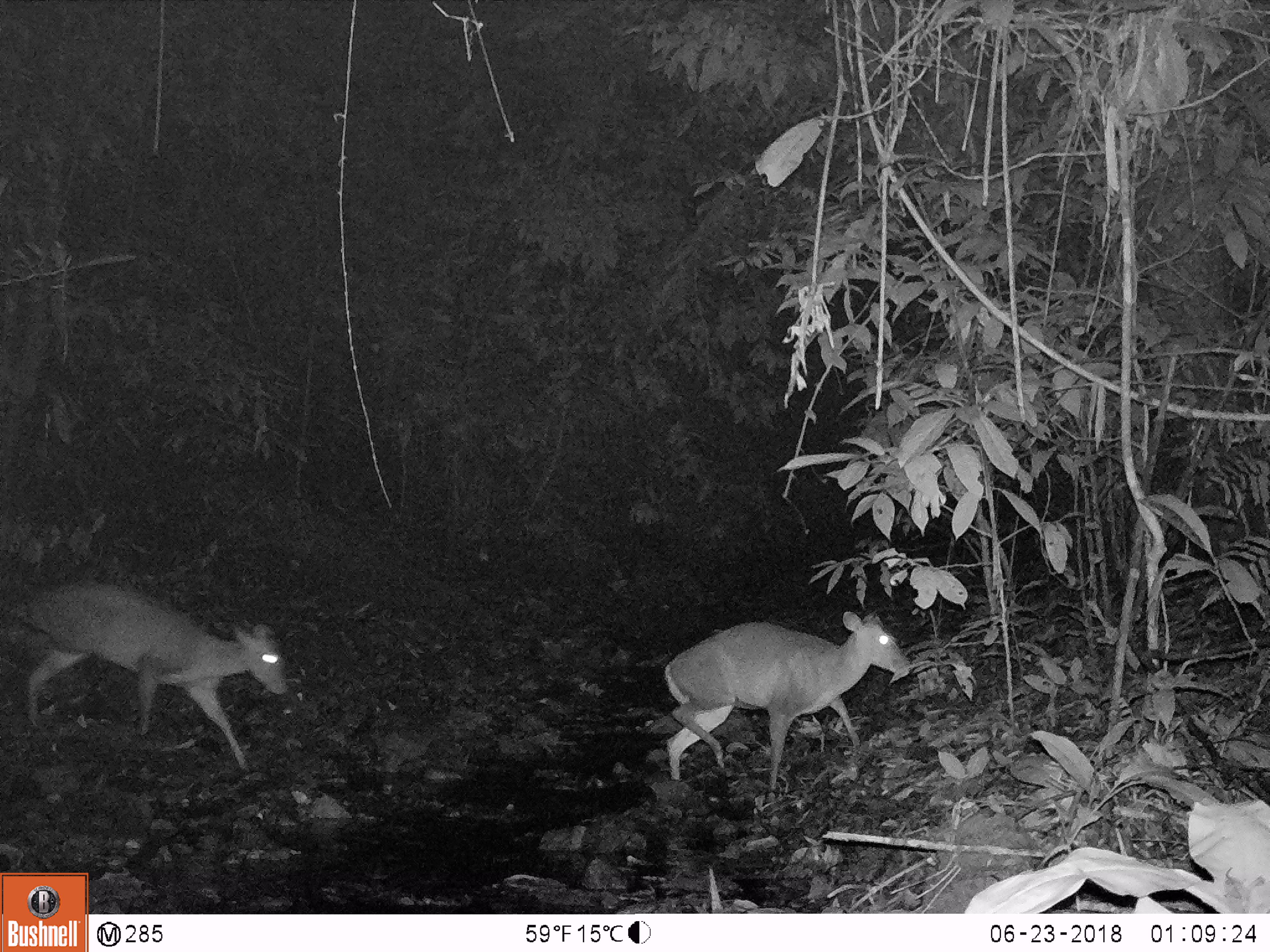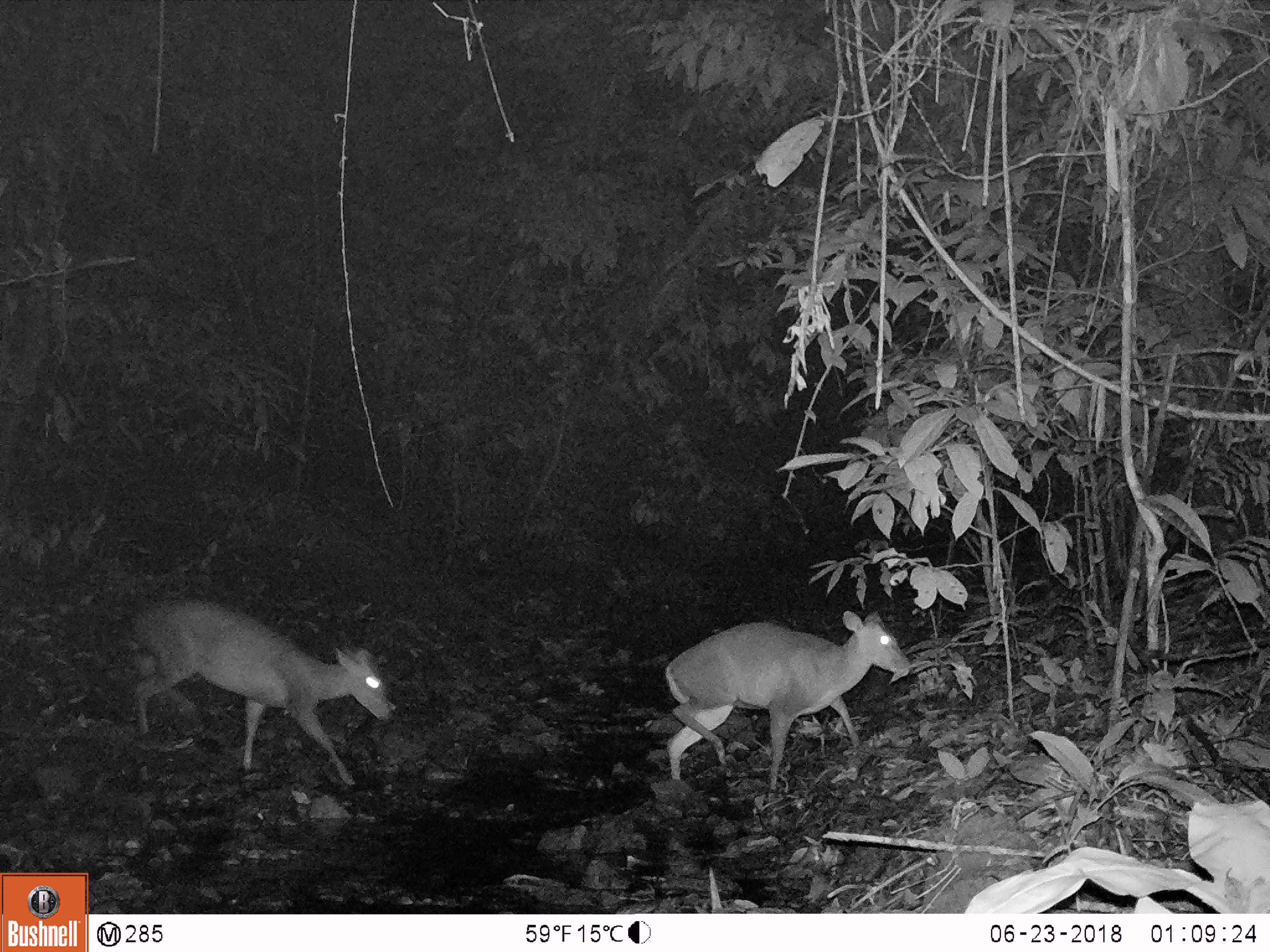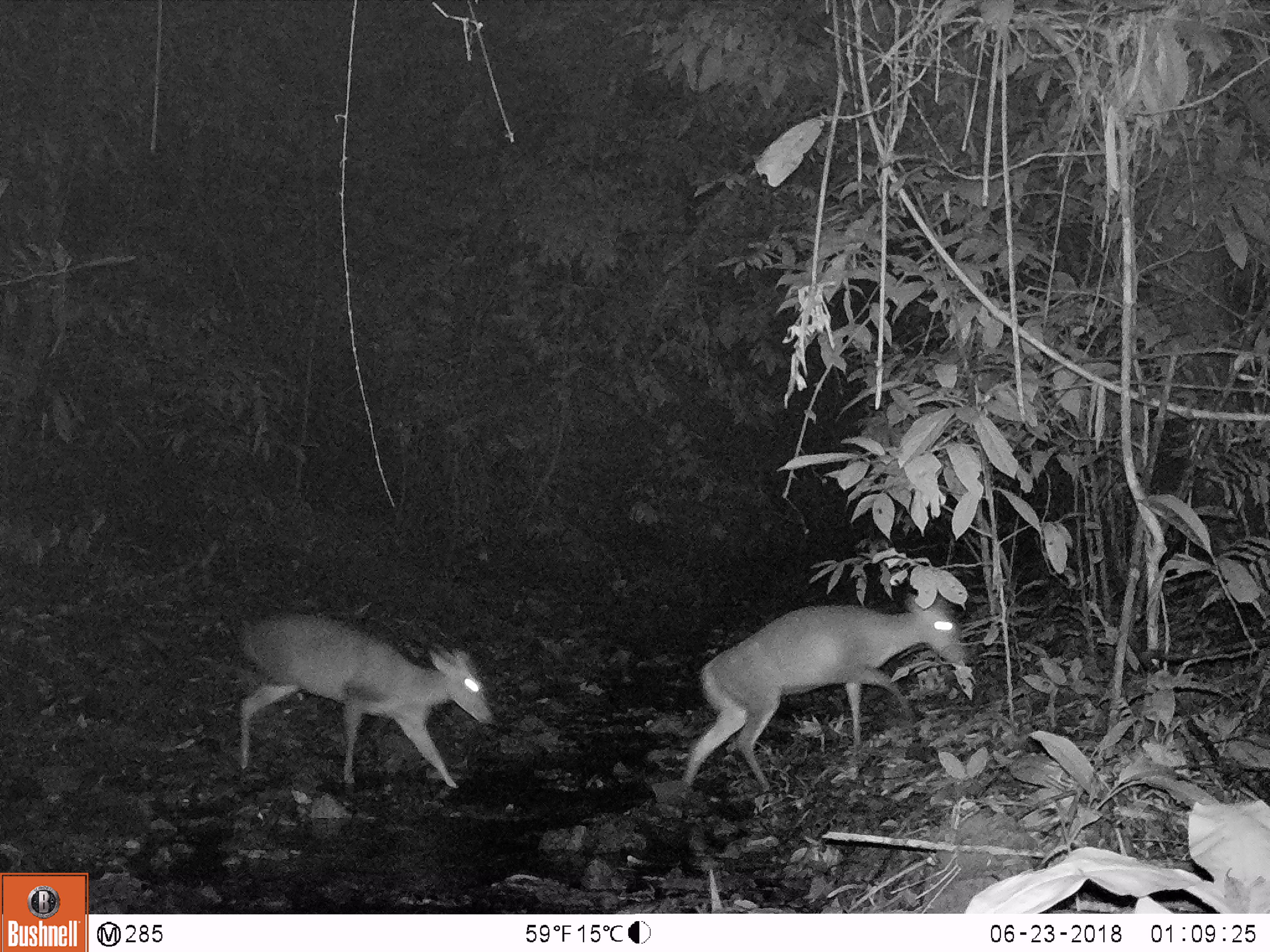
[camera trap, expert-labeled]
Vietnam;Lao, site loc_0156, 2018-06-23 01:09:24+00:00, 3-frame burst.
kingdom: Animalia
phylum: Chordata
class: Mammalia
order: Artiodactyla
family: Cervidae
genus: Muntiacus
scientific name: Muntiacus rooseveltorum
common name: roosevelt's muntjac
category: roosevelts muntjac group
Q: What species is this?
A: Roosevelts muntjac group (roosevelt's muntjac) (Muntiacus rooseveltorum).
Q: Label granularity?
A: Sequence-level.